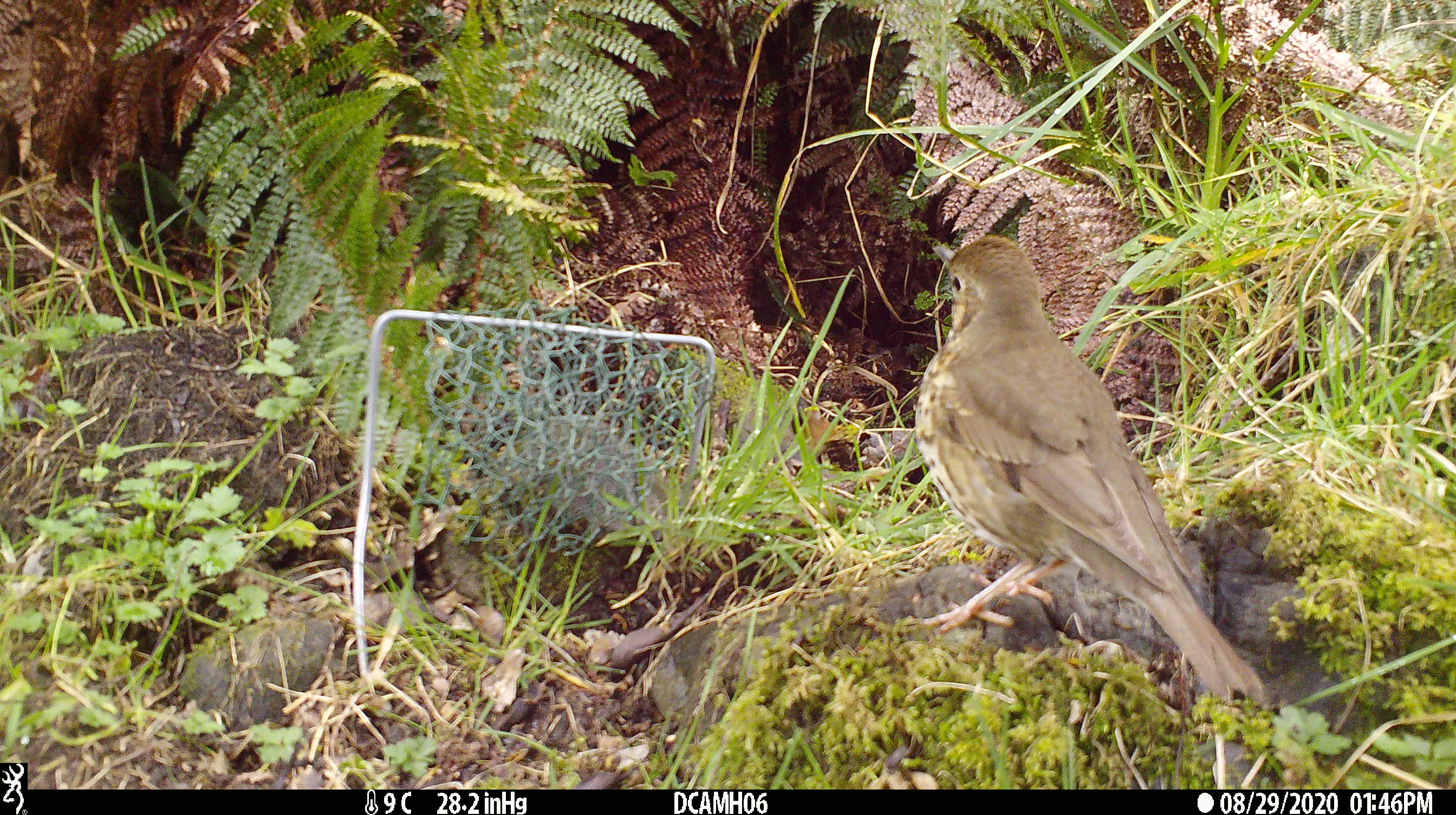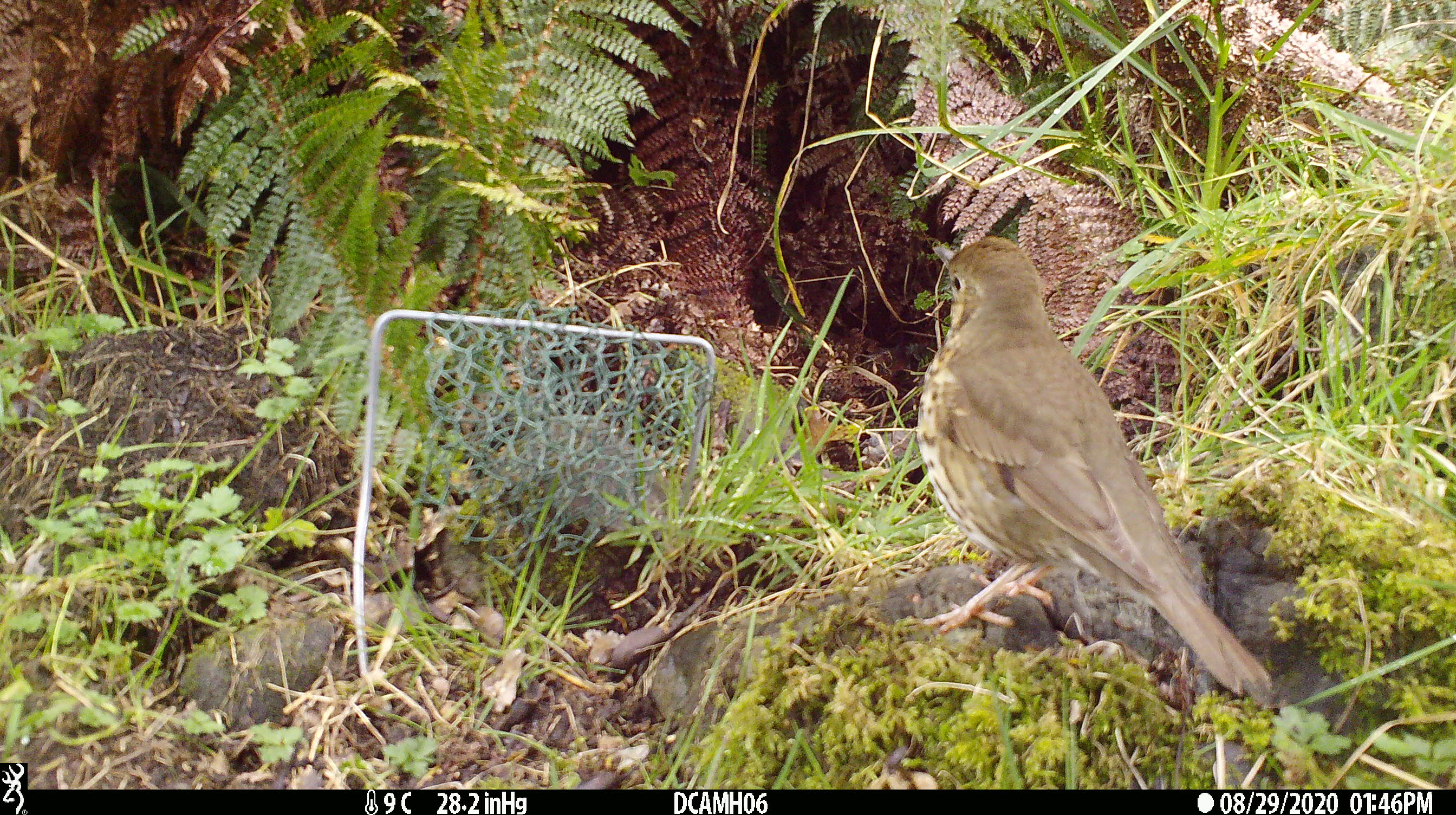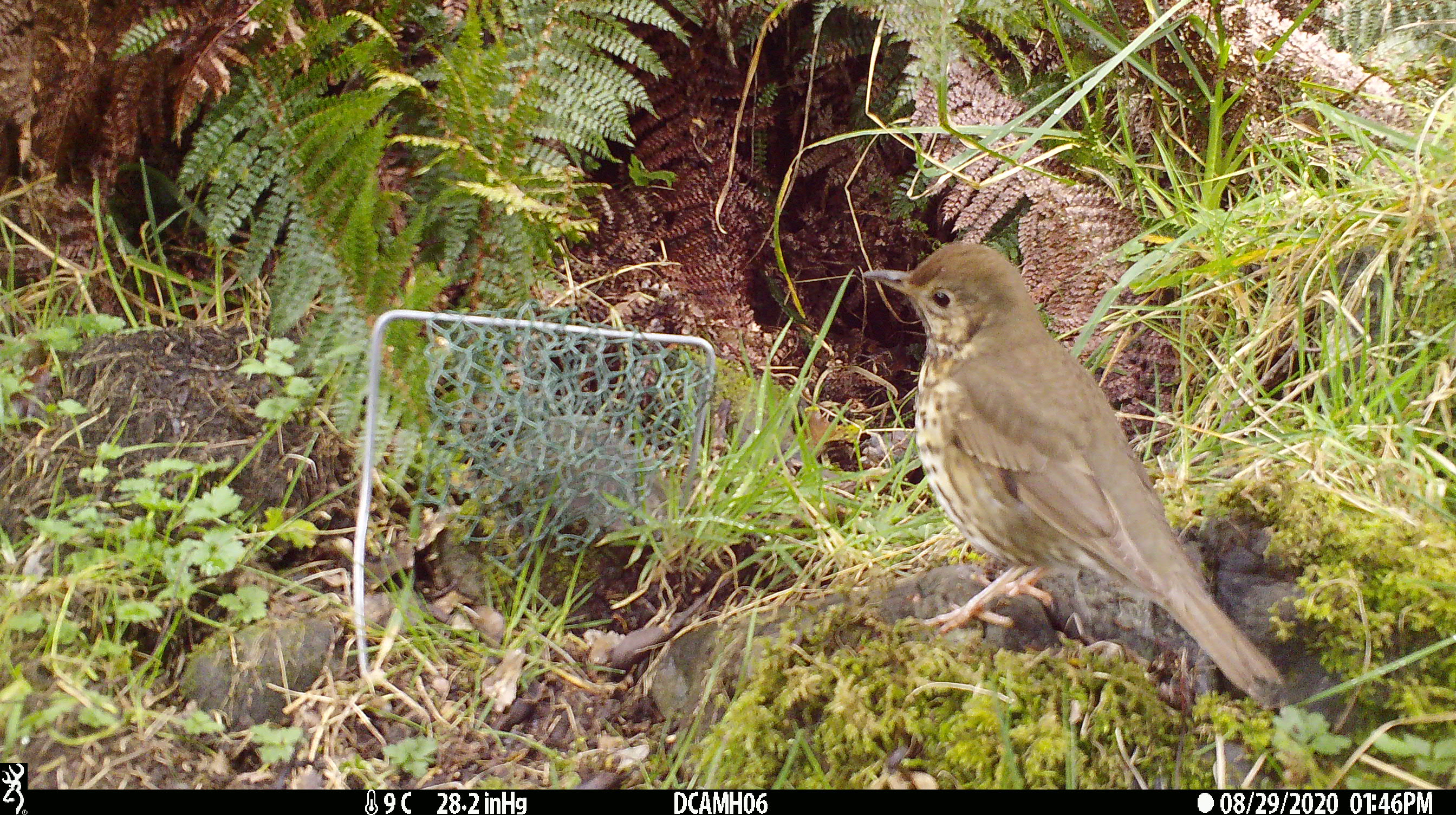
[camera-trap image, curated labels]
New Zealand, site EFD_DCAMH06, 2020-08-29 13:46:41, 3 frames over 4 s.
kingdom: Animalia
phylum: Chordata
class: Aves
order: Passeriformes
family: Turdidae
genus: Turdus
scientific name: Turdus philomelos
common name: song thrush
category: thrush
Thrush (song thrush) (Turdus philomelos).